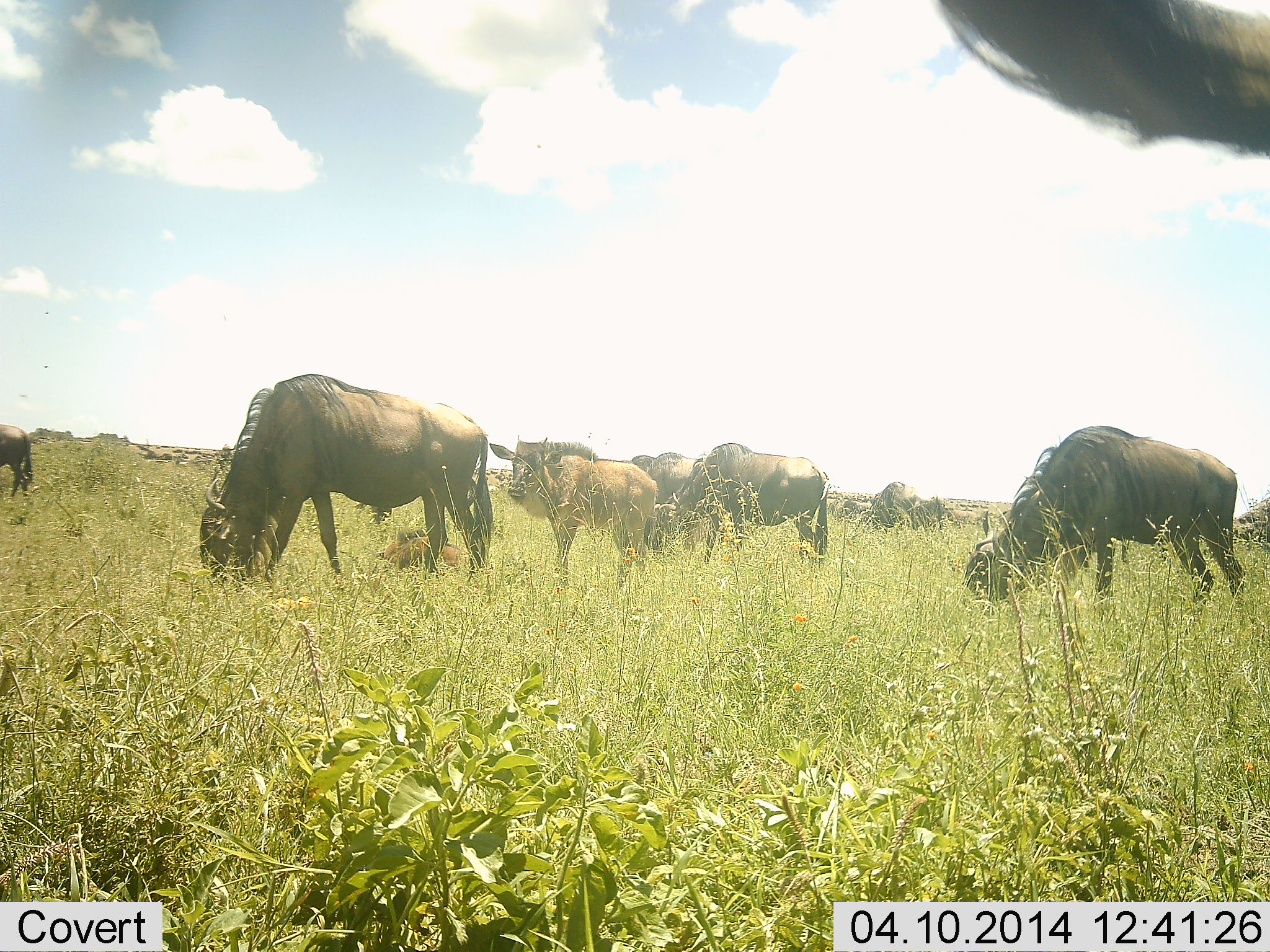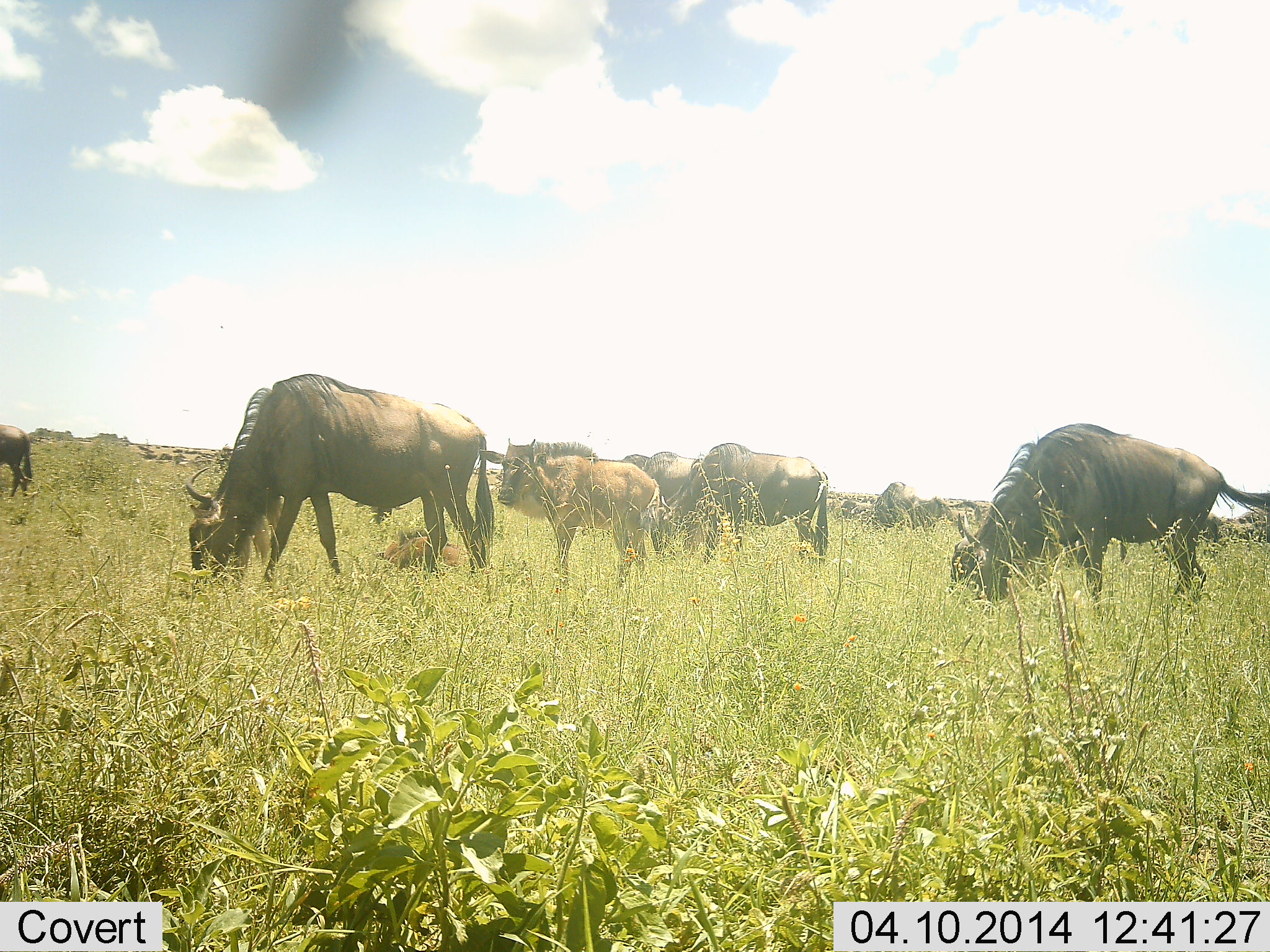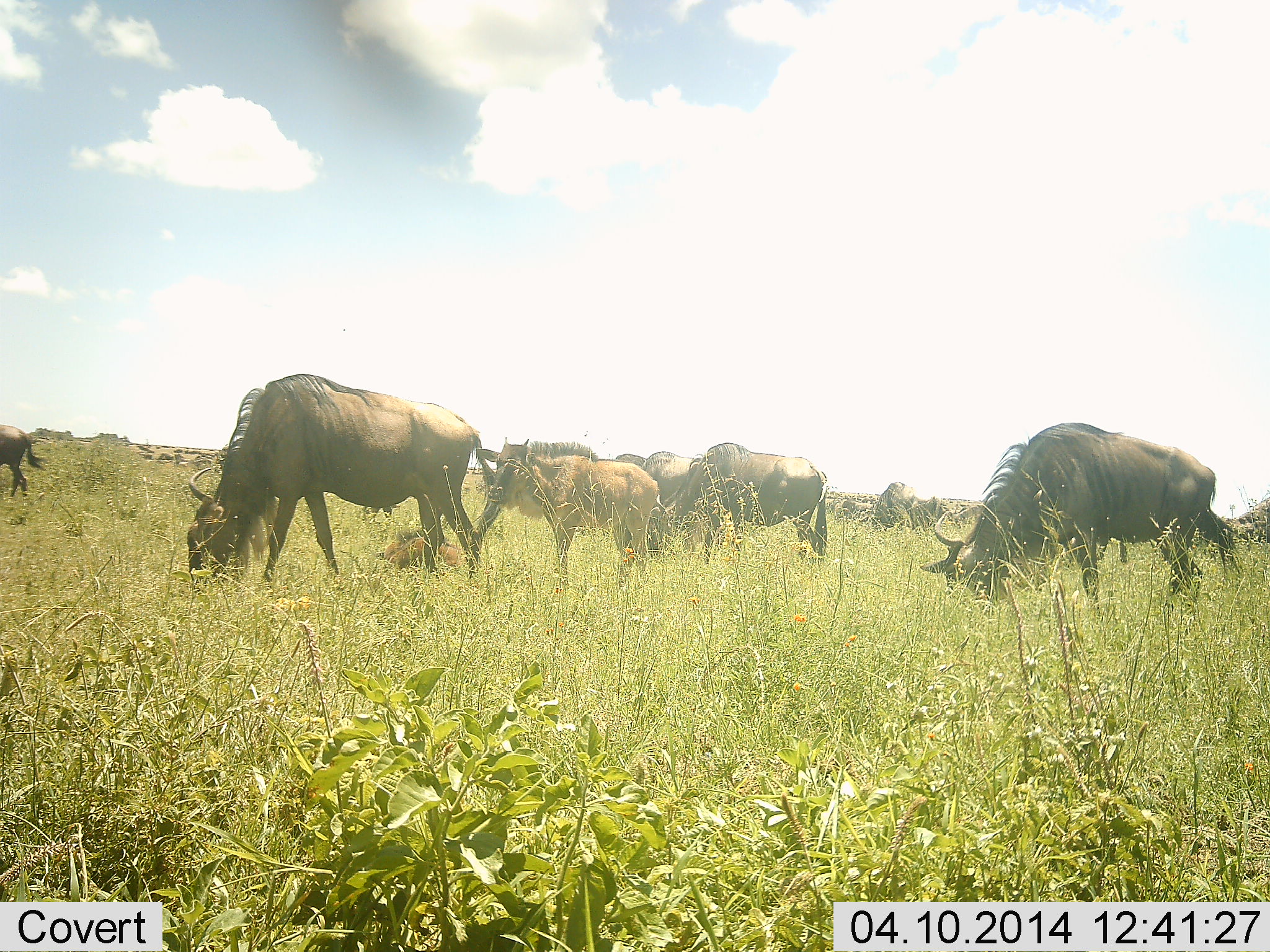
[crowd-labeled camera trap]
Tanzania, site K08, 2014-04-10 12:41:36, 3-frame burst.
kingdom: Animalia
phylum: Chordata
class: Mammalia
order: Artiodactyla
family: Bovidae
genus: Connochaetes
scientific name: Connochaetes taurinus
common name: blue wildebeest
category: wildebeest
Wildebeest (blue wildebeest) (Connochaetes taurinus), count 9. Behavior (volunteer vote fractions): standing 40%, resting 10%, moving 20%, interacting 0%. Young present (vote fraction): 30%. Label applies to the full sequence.